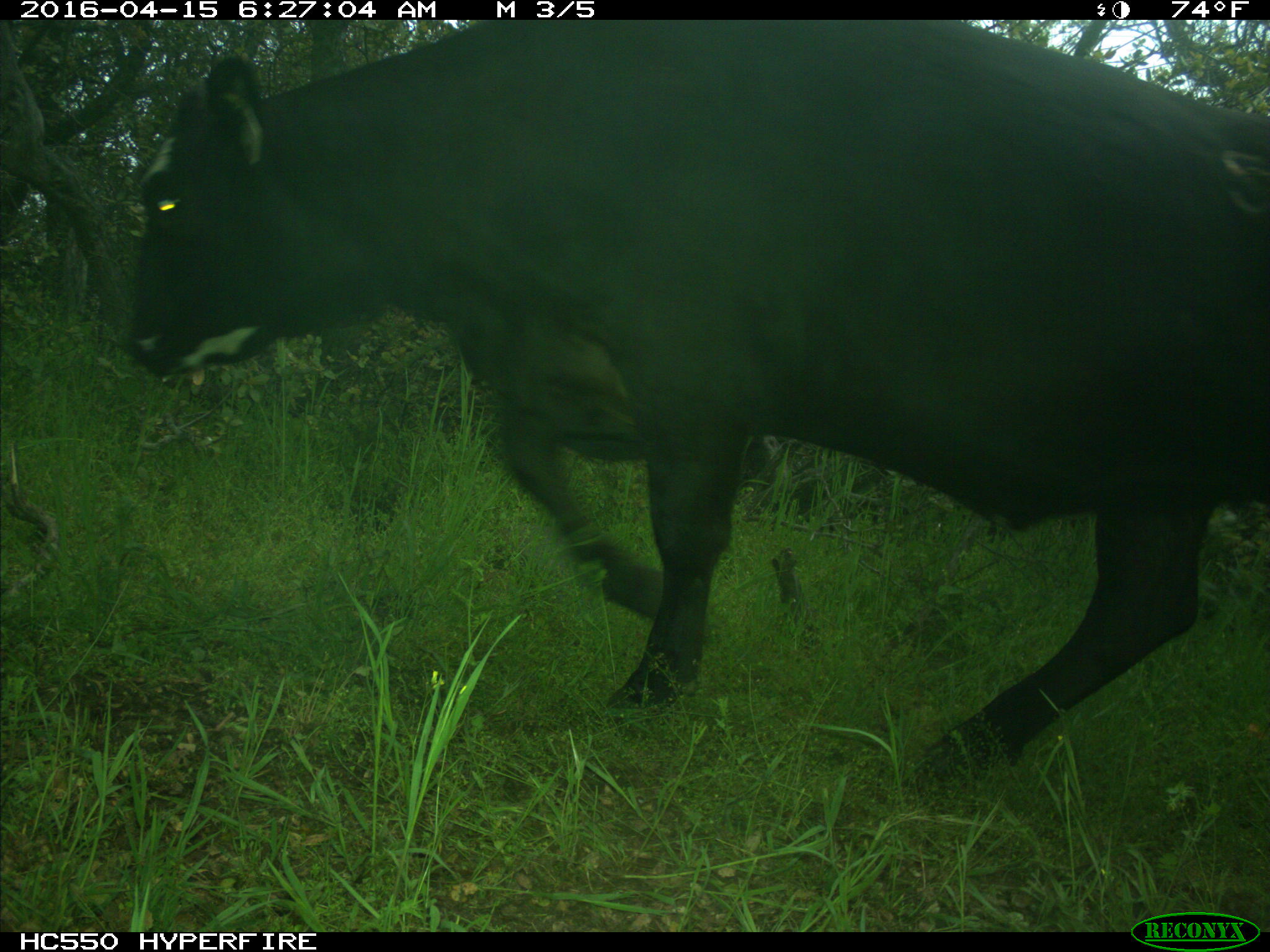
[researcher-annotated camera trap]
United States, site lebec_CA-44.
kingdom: Animalia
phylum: Chordata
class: Mammalia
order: Artiodactyla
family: Bovidae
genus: Bos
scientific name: Bos taurus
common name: domestic cow